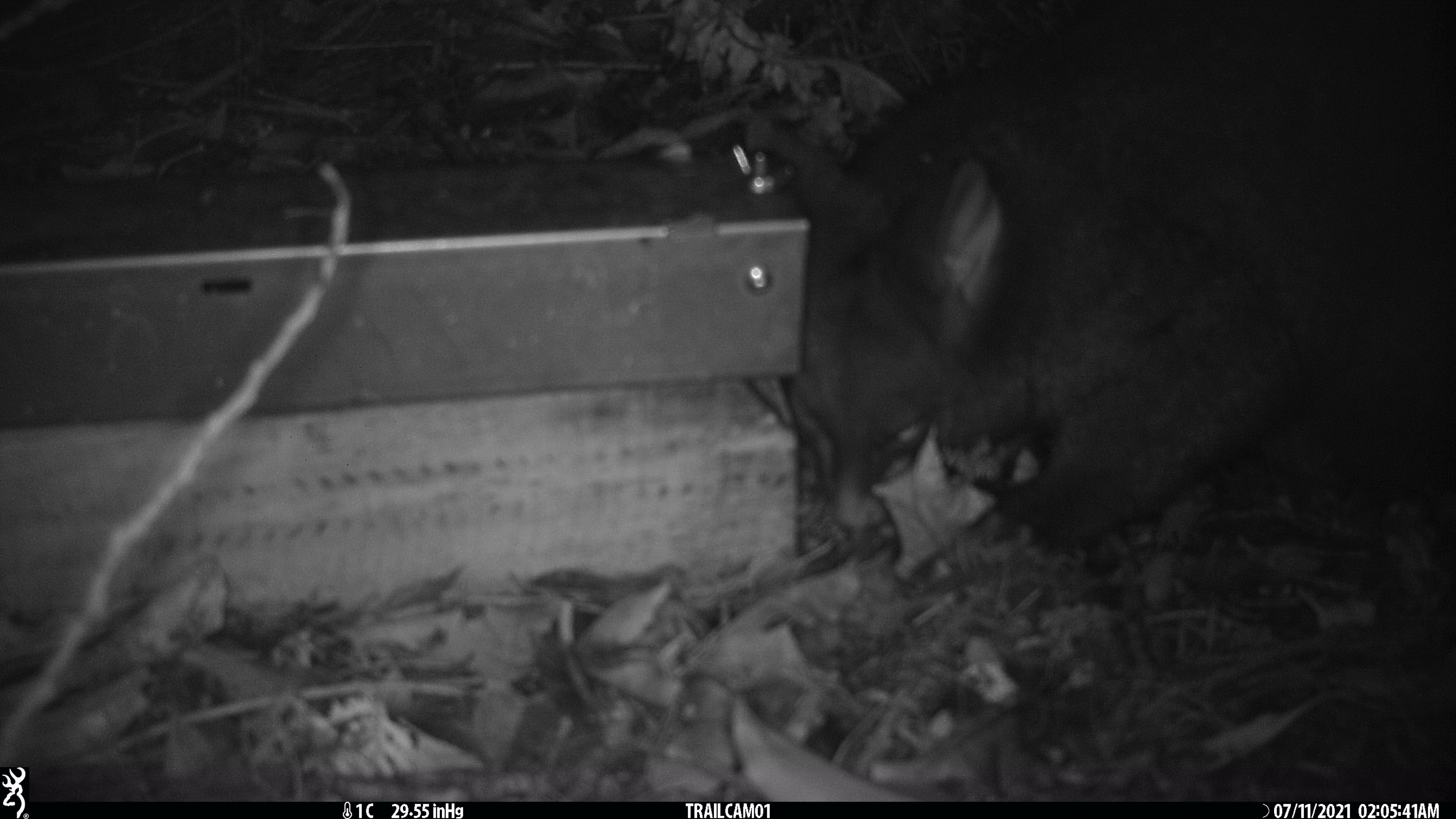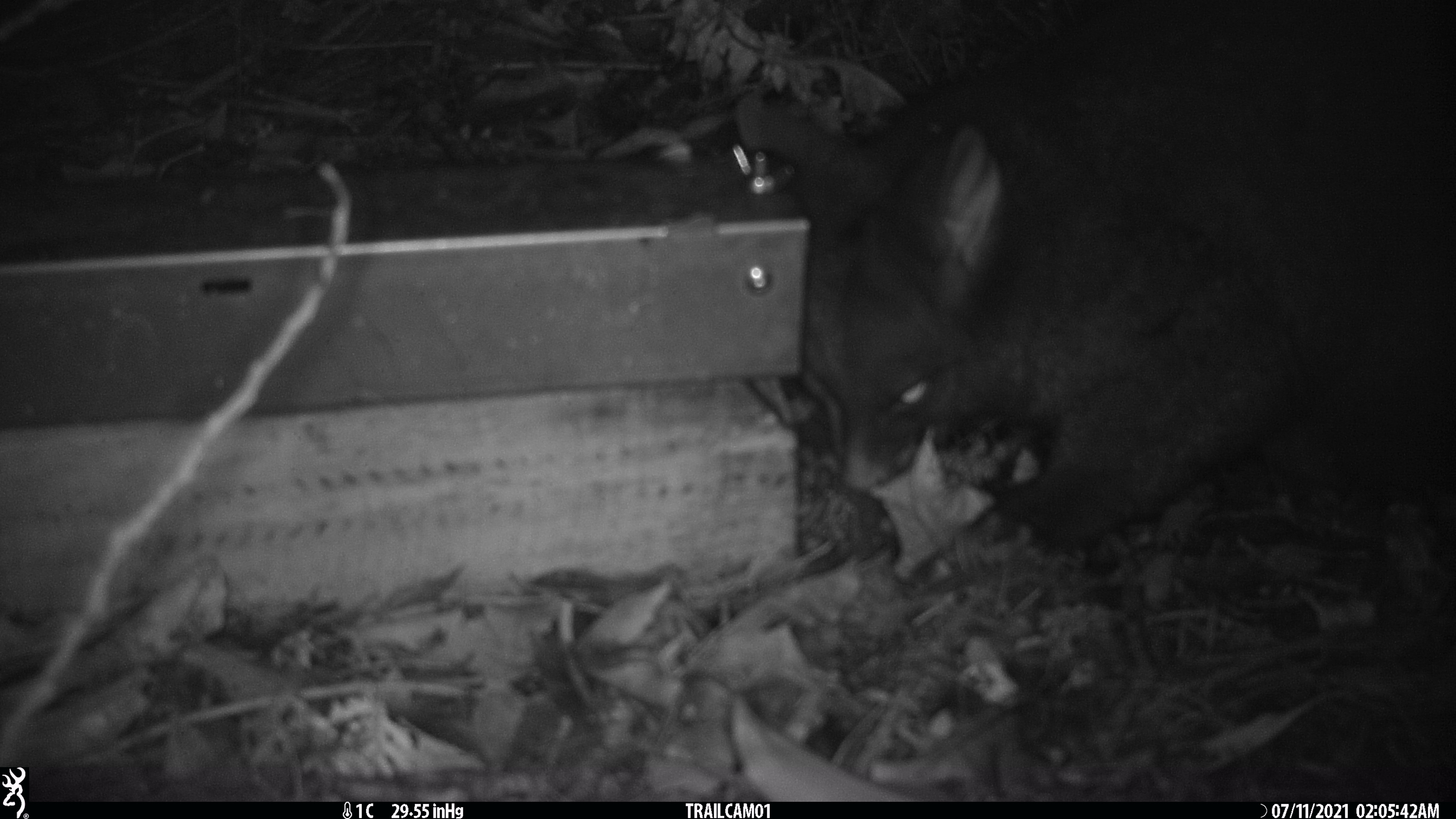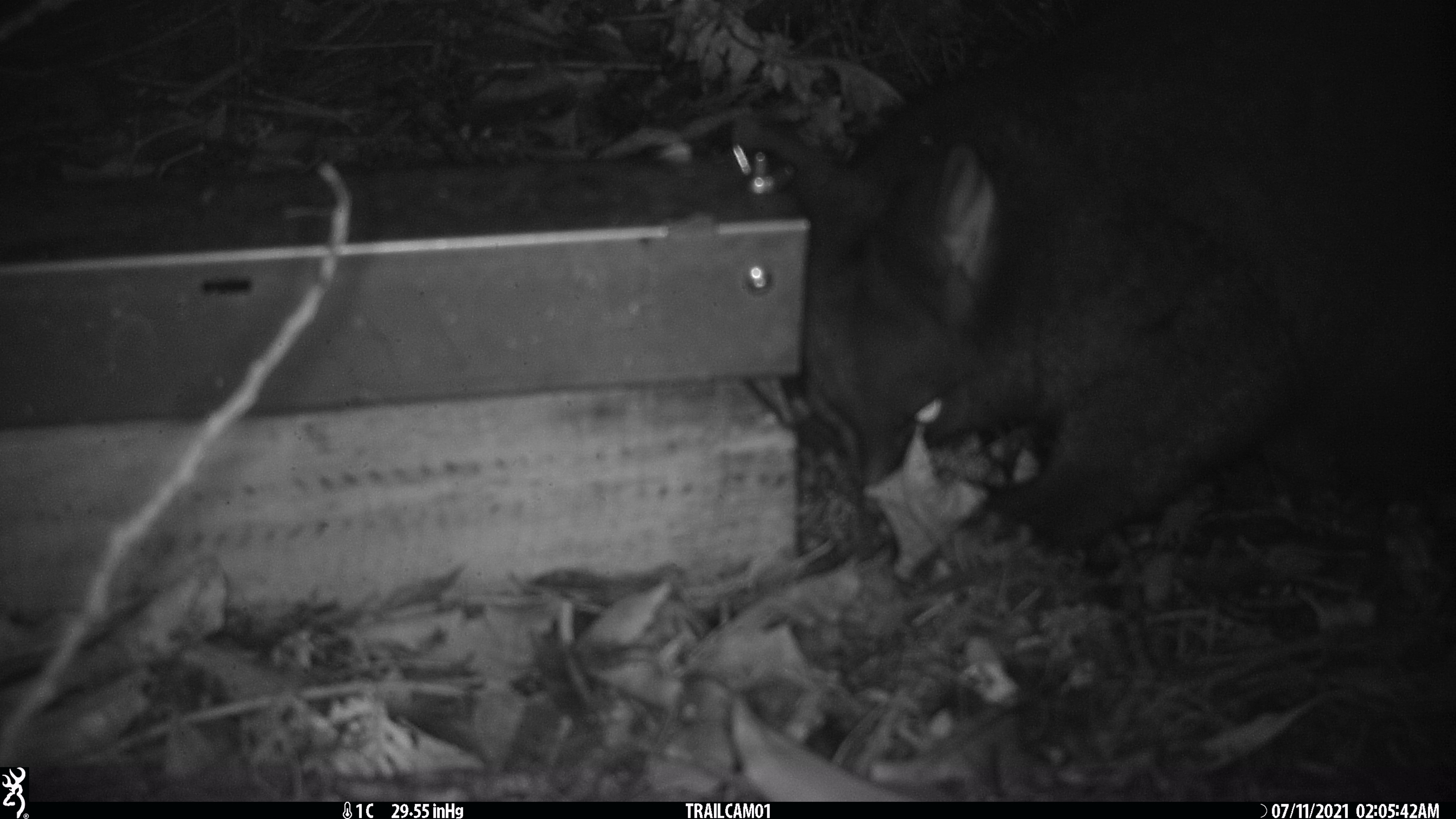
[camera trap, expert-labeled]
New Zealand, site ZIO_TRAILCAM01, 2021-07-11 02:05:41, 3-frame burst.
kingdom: Animalia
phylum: Chordata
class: Mammalia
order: Diprotodontia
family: Phalangeridae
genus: Trichosurus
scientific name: Trichosurus vulpecula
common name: common brushtail possum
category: possum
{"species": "possum (common brushtail possum) (Trichosurus vulpecula)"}